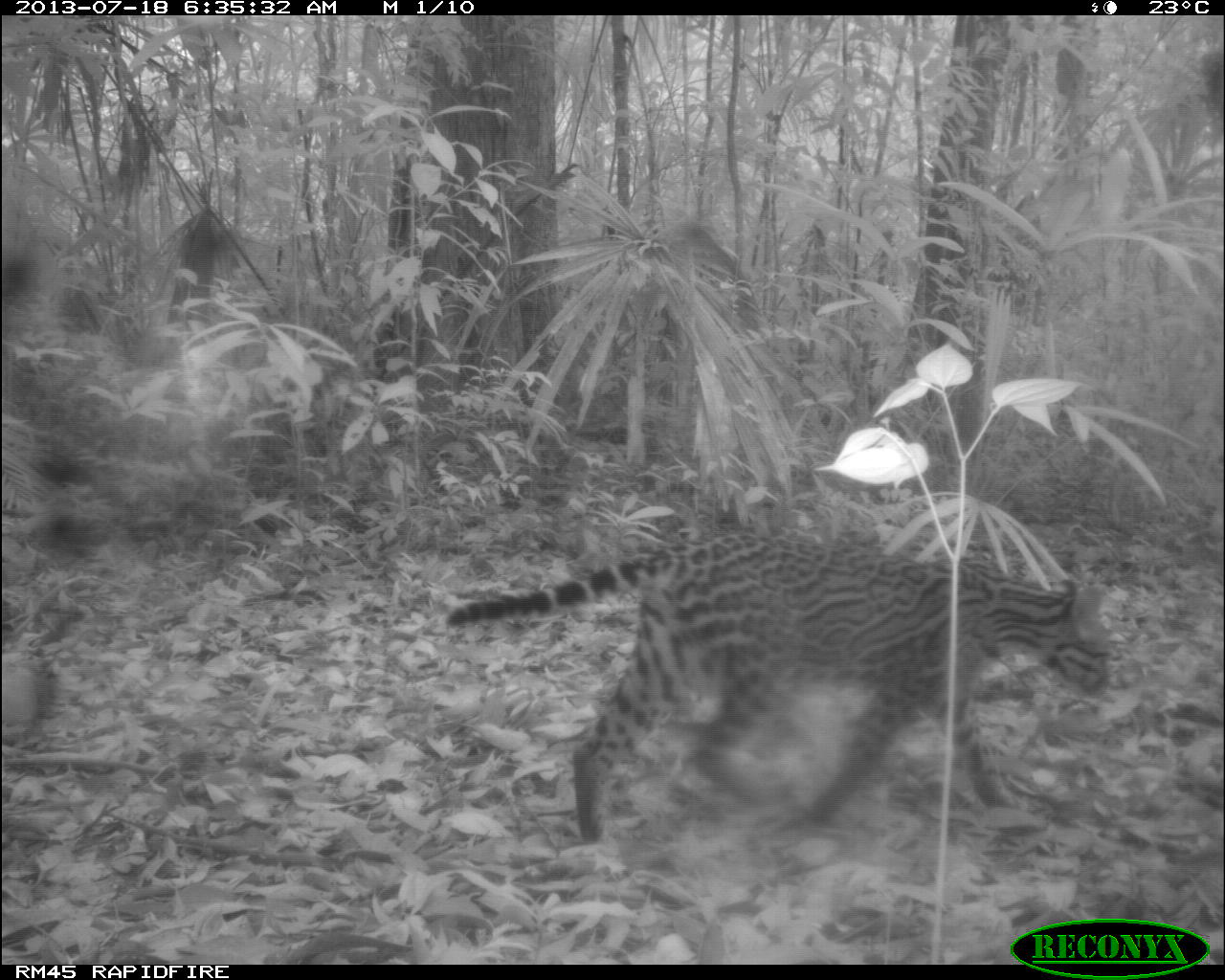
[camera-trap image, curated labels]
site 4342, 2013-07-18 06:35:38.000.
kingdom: Animalia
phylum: Chordata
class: Mammalia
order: Carnivora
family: Felidae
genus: Leopardus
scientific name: Leopardus pardalis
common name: ocelot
Leopardus pardalis (ocelot), count 1, sex female.